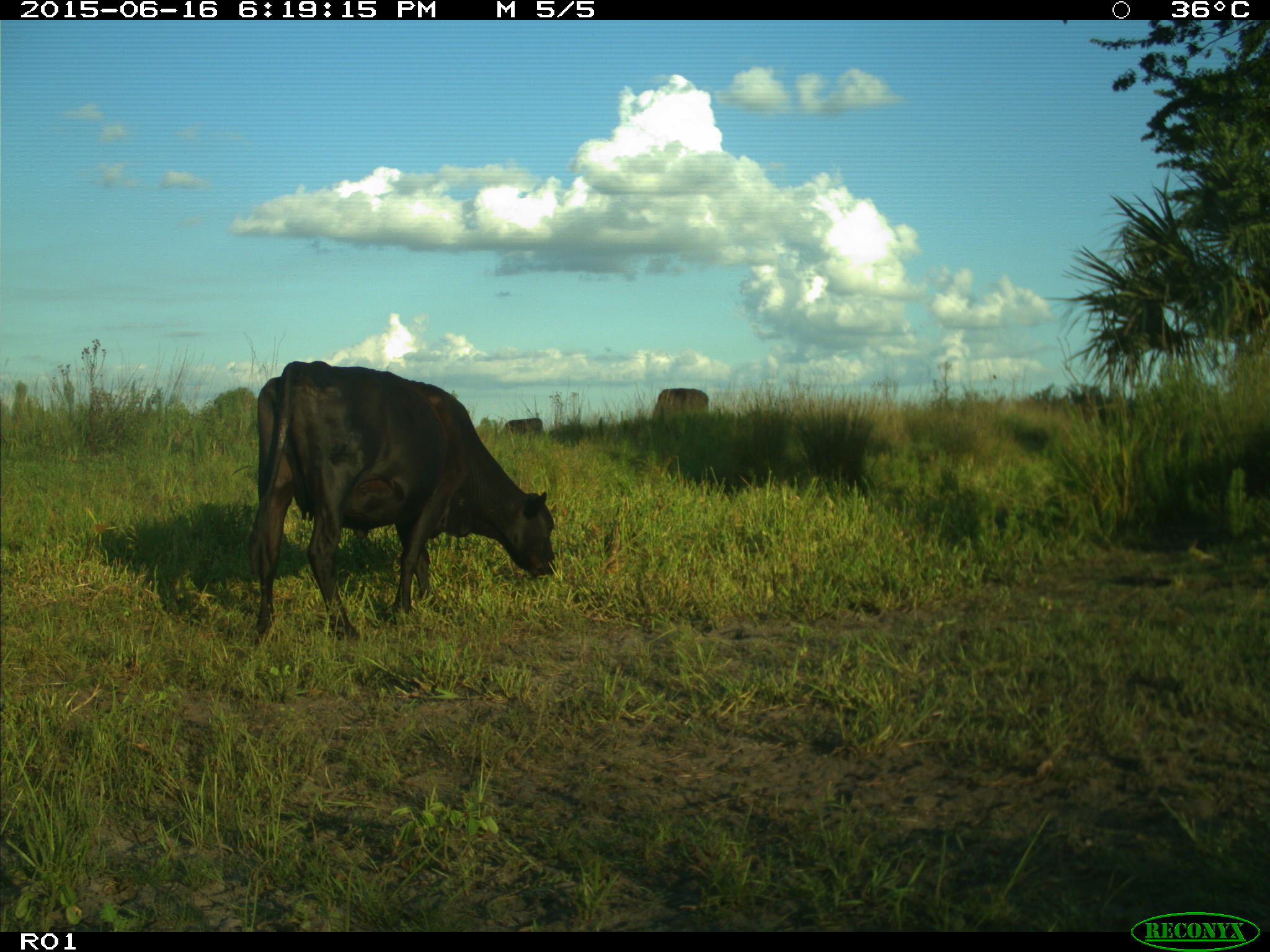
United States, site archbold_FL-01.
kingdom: Animalia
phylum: Chordata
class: Mammalia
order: Artiodactyla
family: Bovidae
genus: Bos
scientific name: Bos taurus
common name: domestic cow